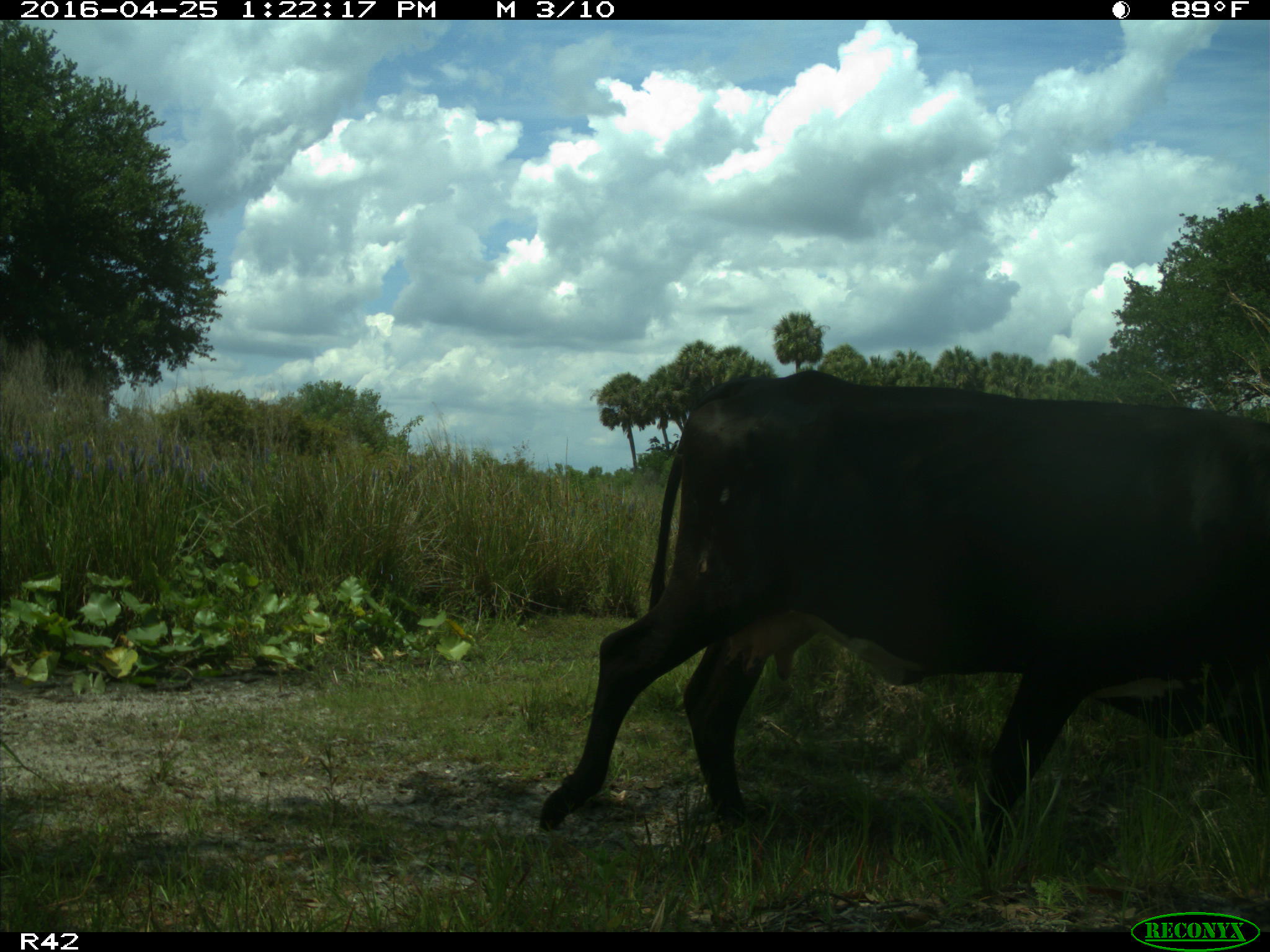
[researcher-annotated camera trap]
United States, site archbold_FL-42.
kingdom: Animalia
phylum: Chordata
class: Mammalia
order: Artiodactyla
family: Bovidae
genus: Bos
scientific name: Bos taurus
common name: domestic cow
Bos taurus (domestic cow).